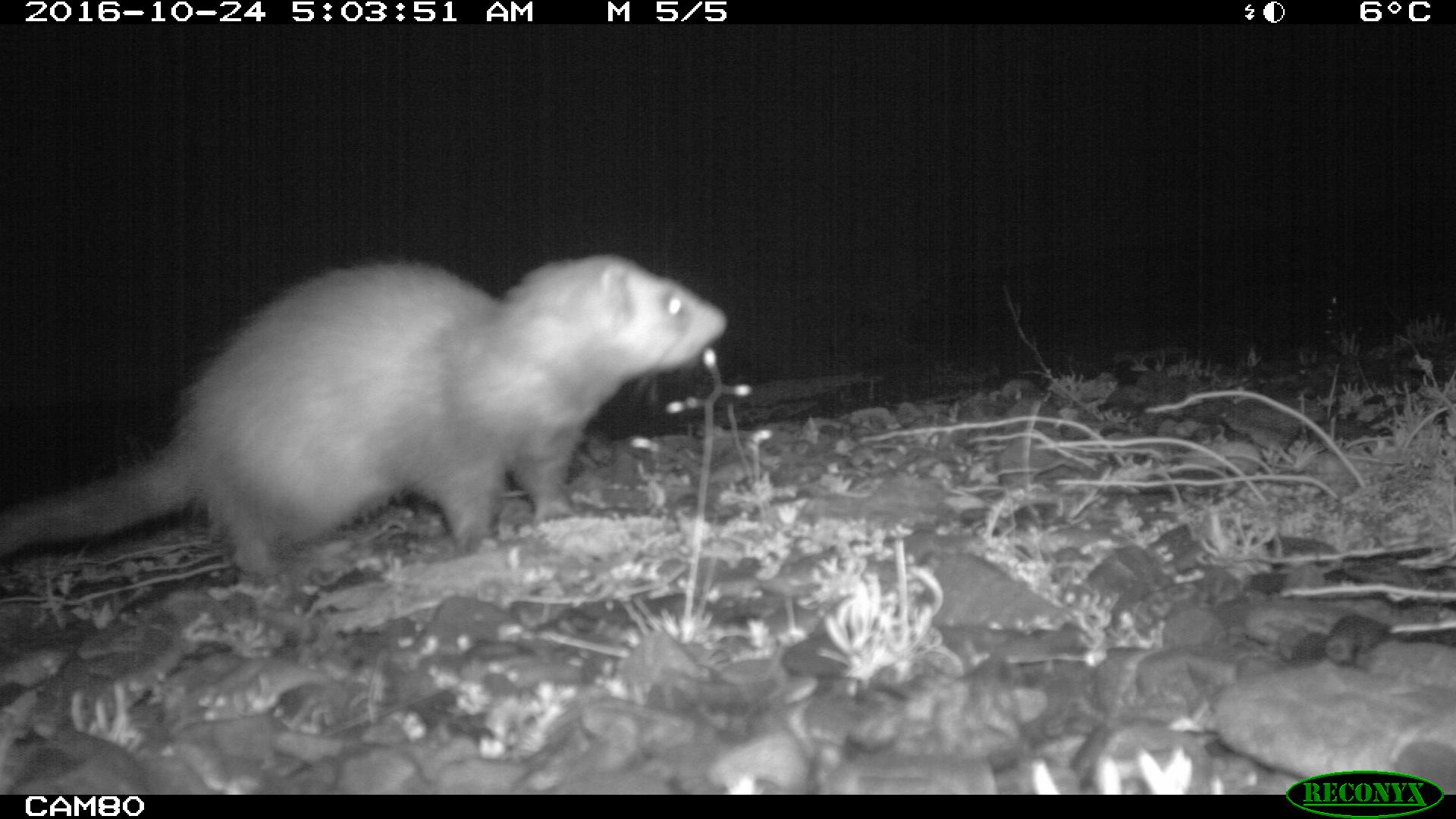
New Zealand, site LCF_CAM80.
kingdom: Animalia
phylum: Chordata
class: Mammalia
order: Carnivora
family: Mustelidae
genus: Mustela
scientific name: Mustela furo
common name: ferret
Ferret (Mustela furo).